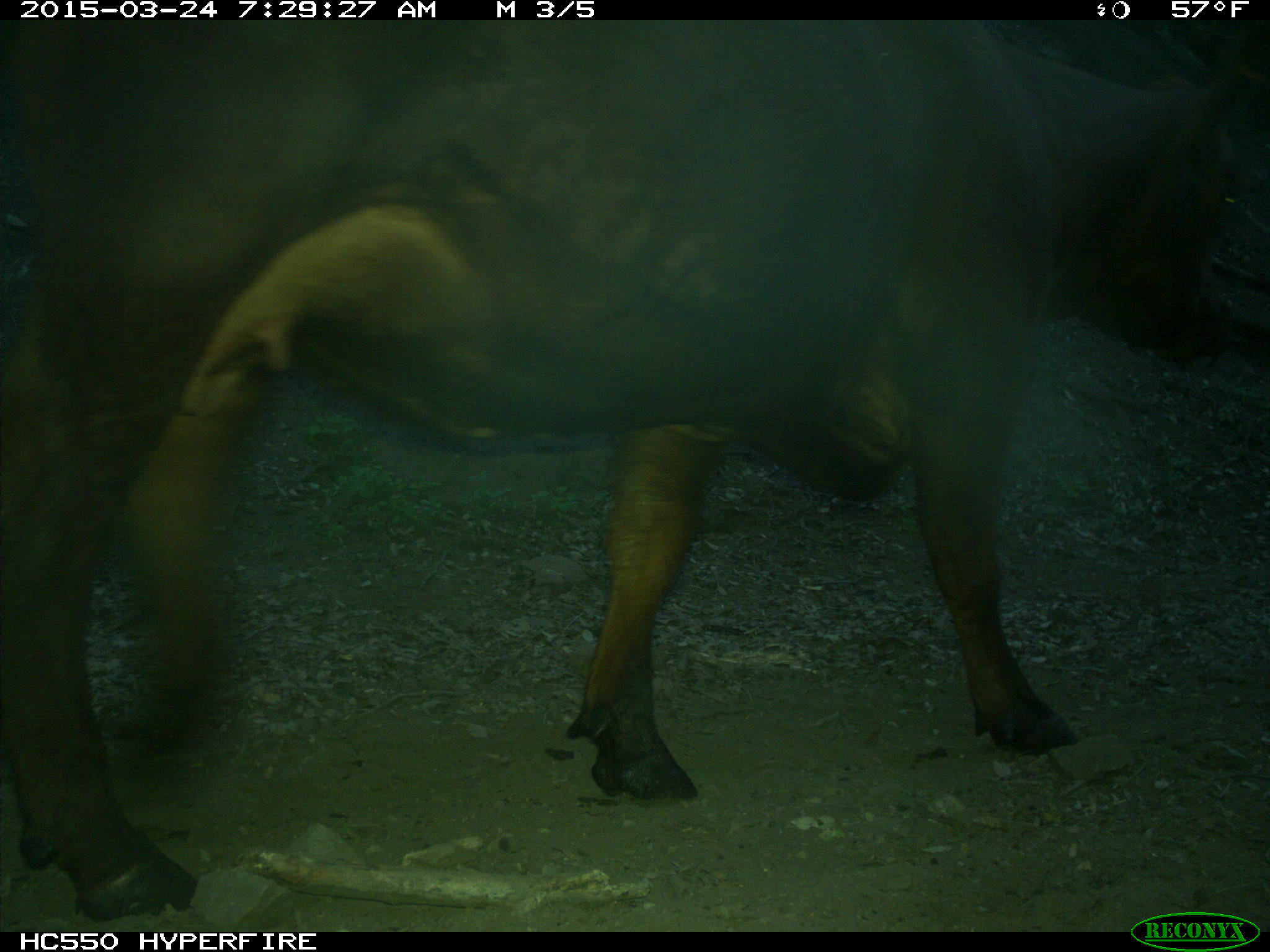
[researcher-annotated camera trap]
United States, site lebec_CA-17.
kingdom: Animalia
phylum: Chordata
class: Mammalia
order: Artiodactyla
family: Bovidae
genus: Bos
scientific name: Bos taurus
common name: domestic cow